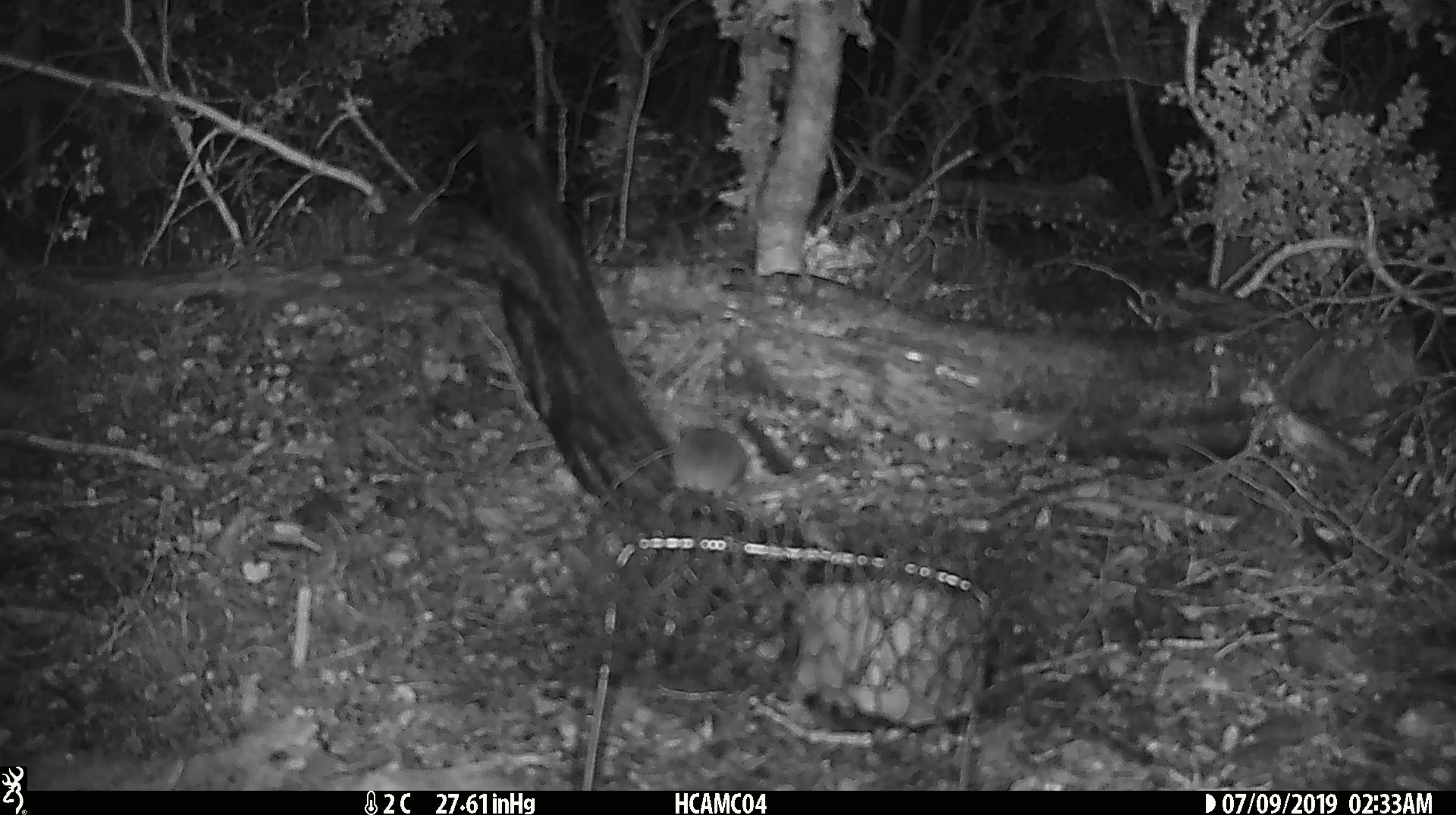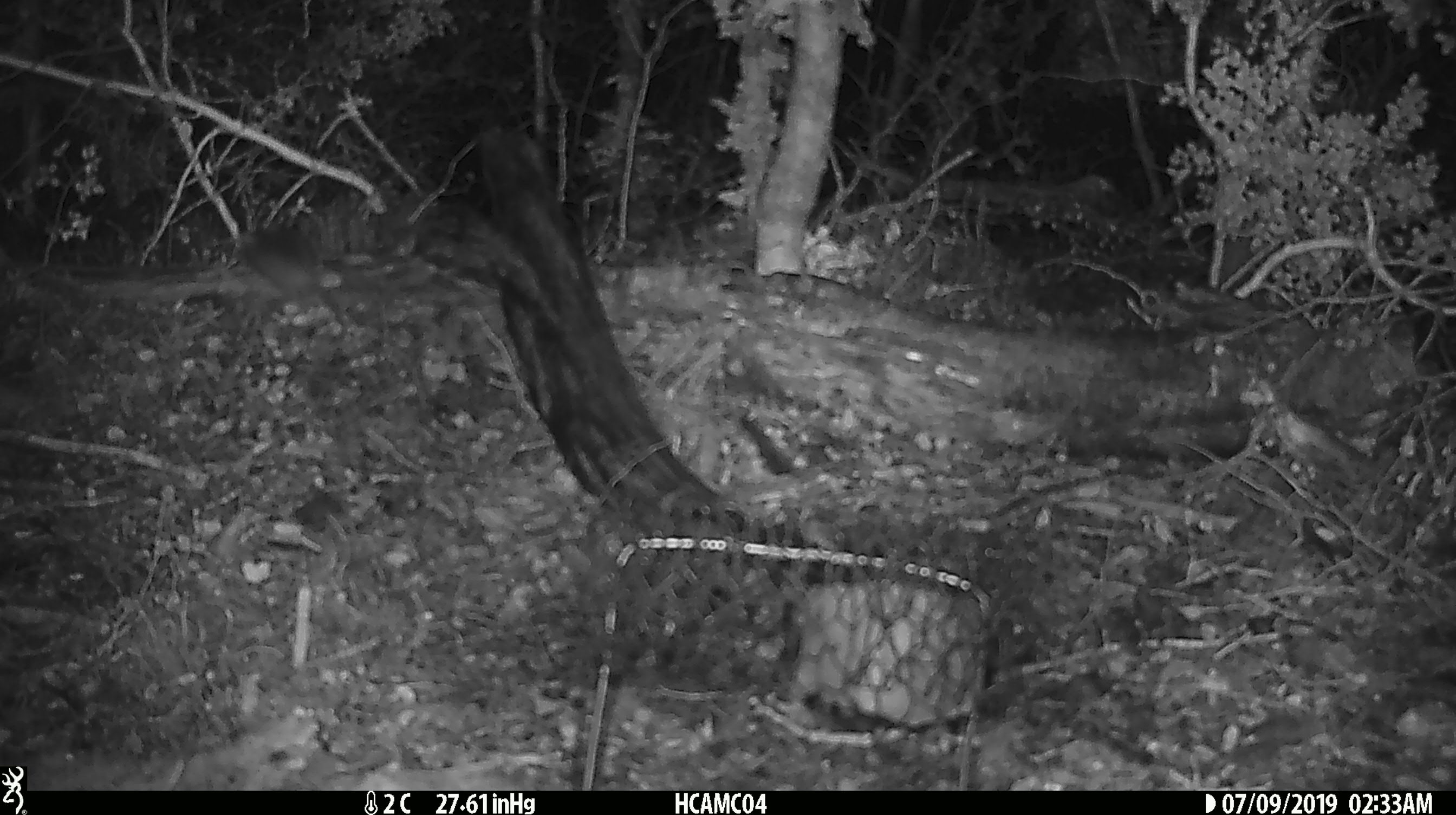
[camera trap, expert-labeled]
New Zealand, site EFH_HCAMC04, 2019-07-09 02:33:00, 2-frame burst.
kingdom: Animalia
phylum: Chordata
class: Mammalia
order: Rodentia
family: Muridae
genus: Mus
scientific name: Mus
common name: mouse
Mouse (Mus).